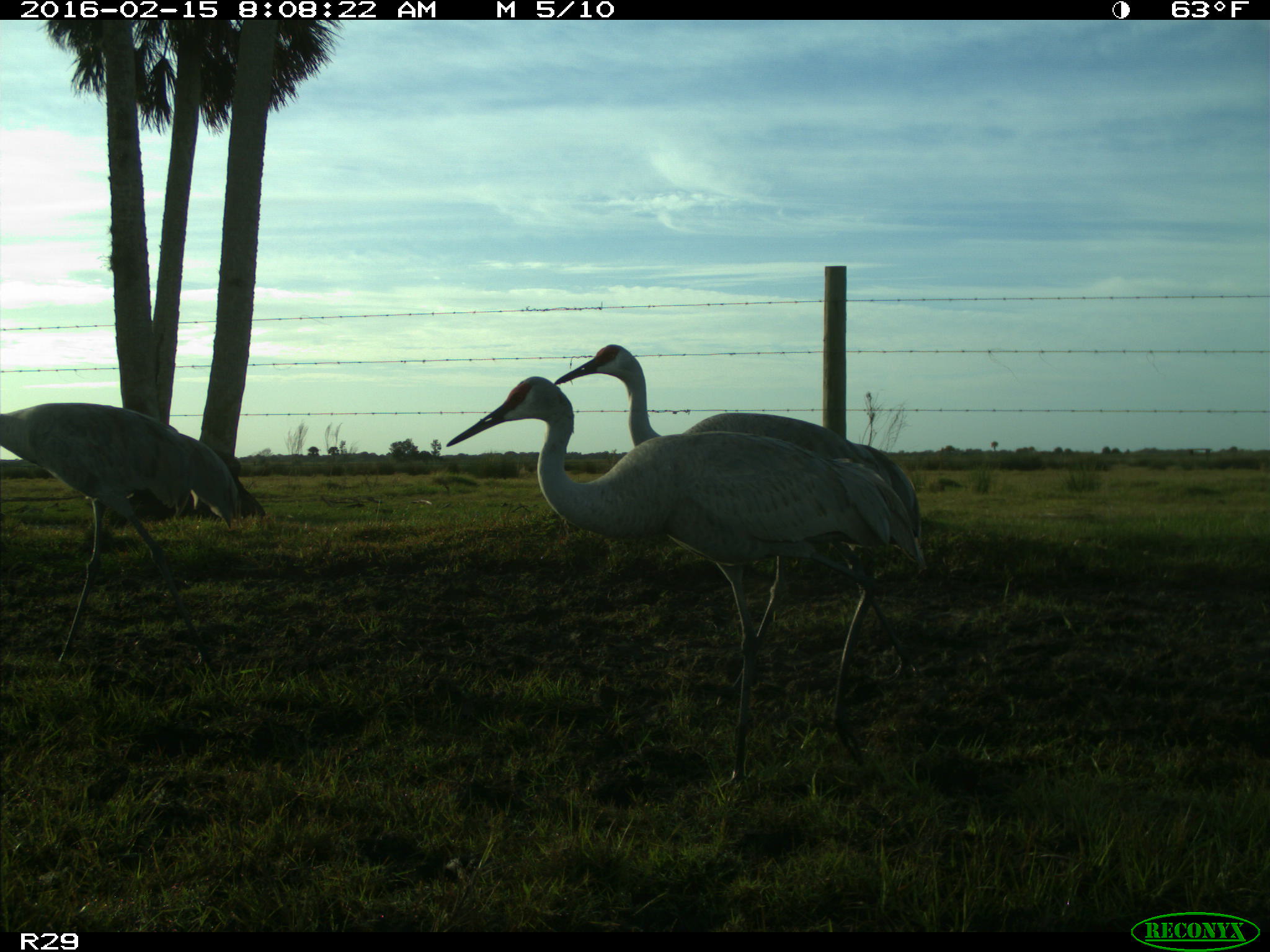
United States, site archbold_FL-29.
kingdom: Animalia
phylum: Chordata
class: Aves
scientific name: Aves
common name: birds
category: unidentified bird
Unidentified bird (birds) (Aves).